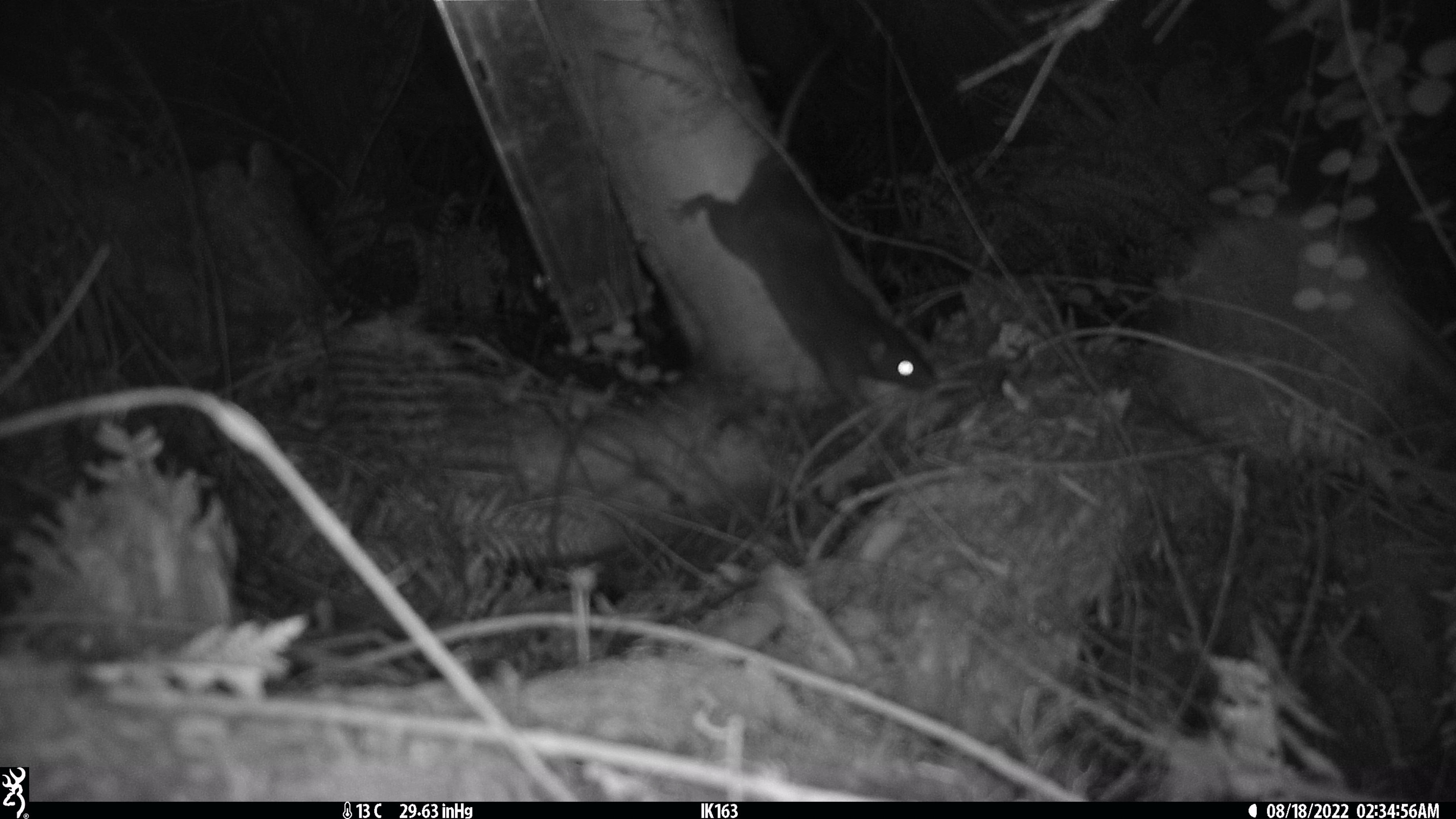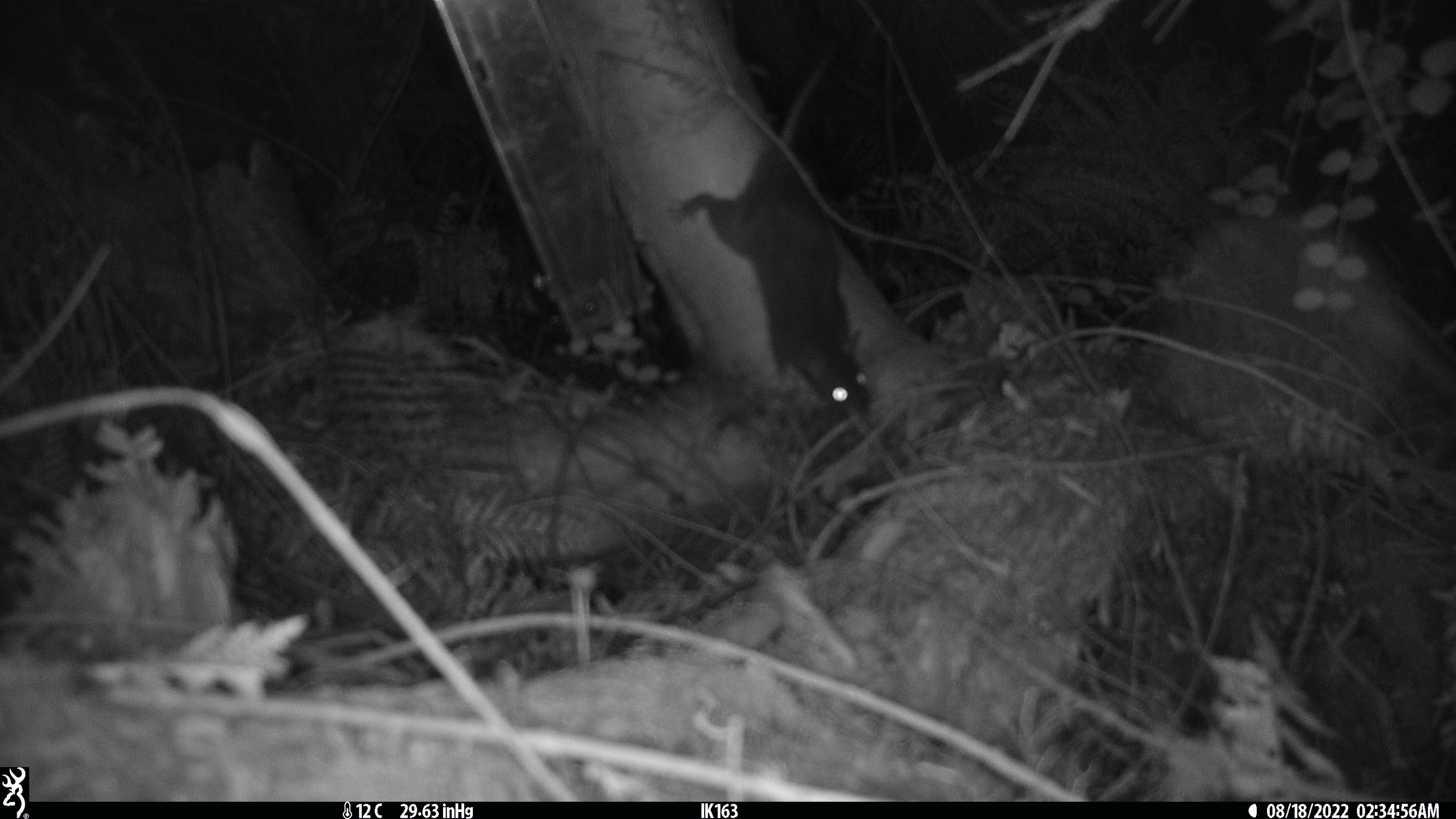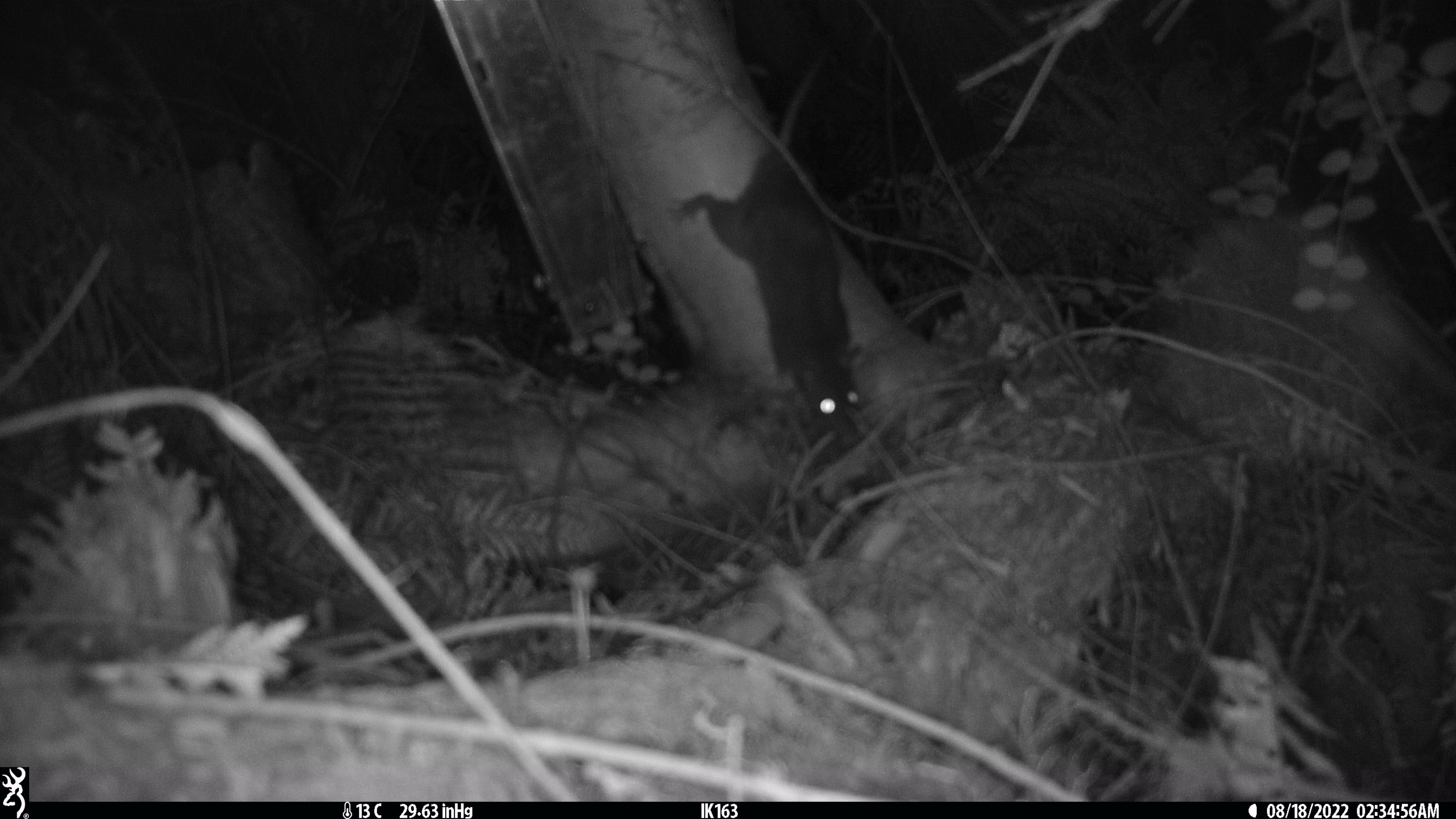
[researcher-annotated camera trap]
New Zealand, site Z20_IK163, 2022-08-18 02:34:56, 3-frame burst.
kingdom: Animalia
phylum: Chordata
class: Mammalia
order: Rodentia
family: Muridae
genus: Rattus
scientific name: Rattus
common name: rat